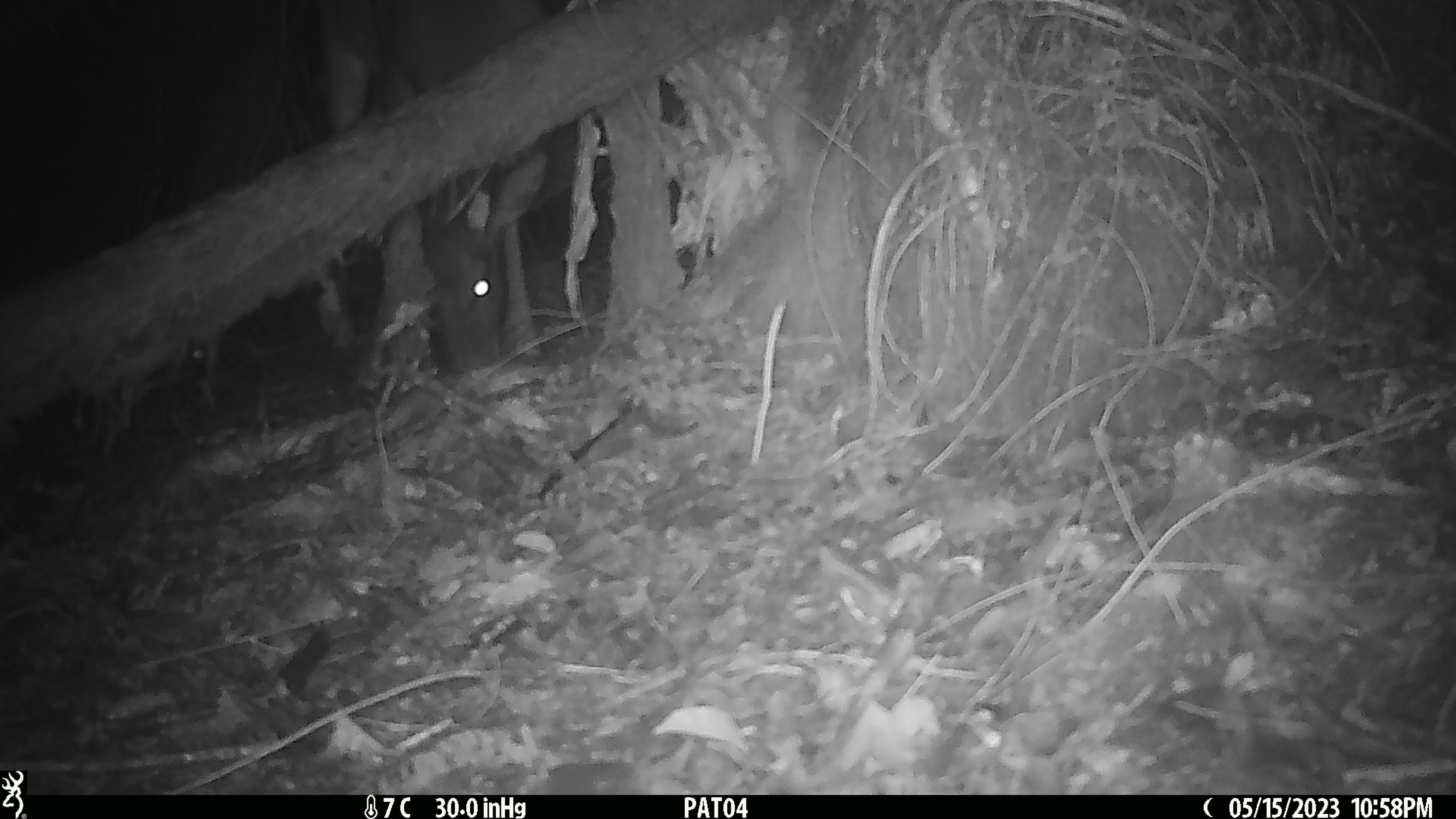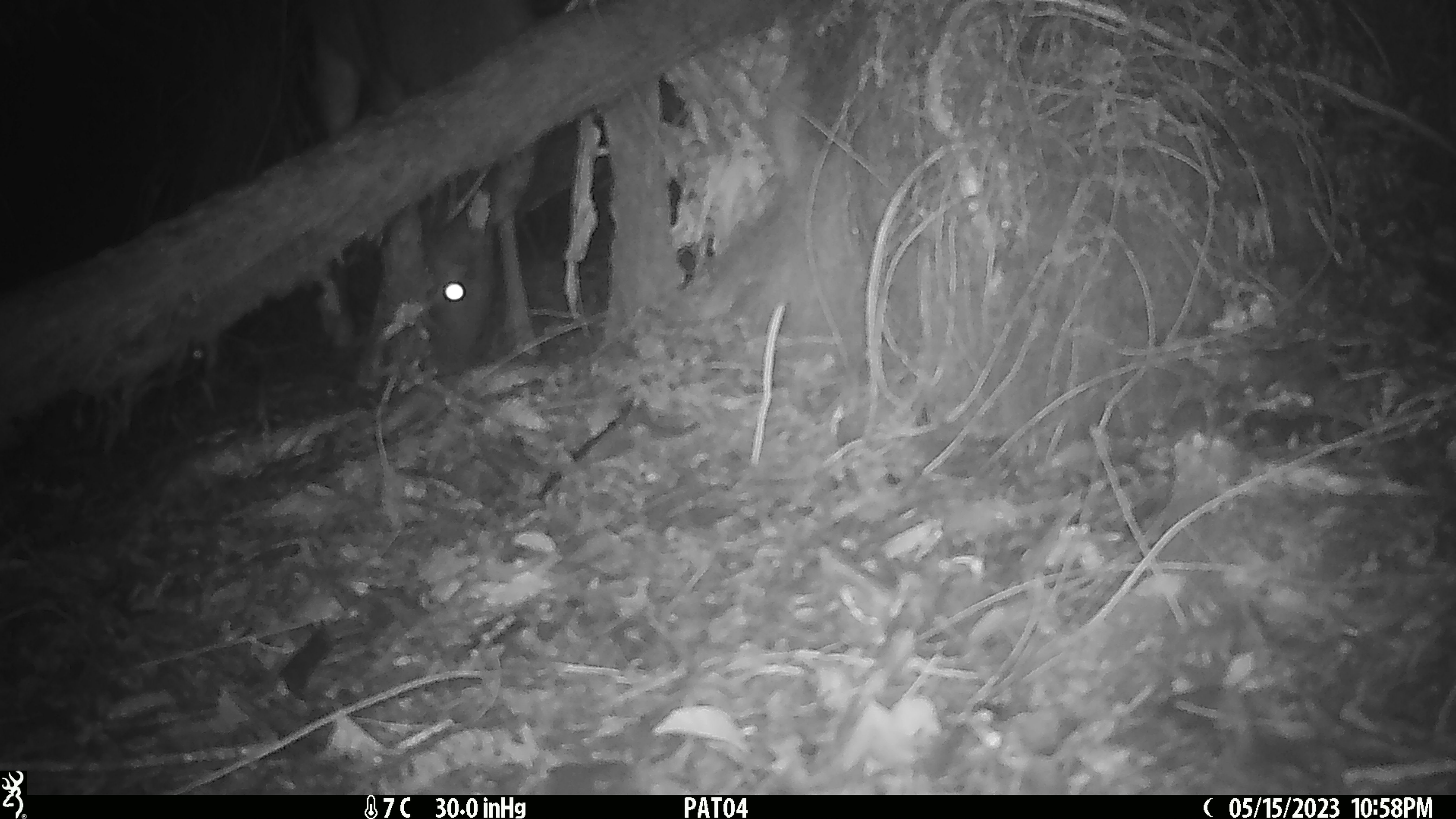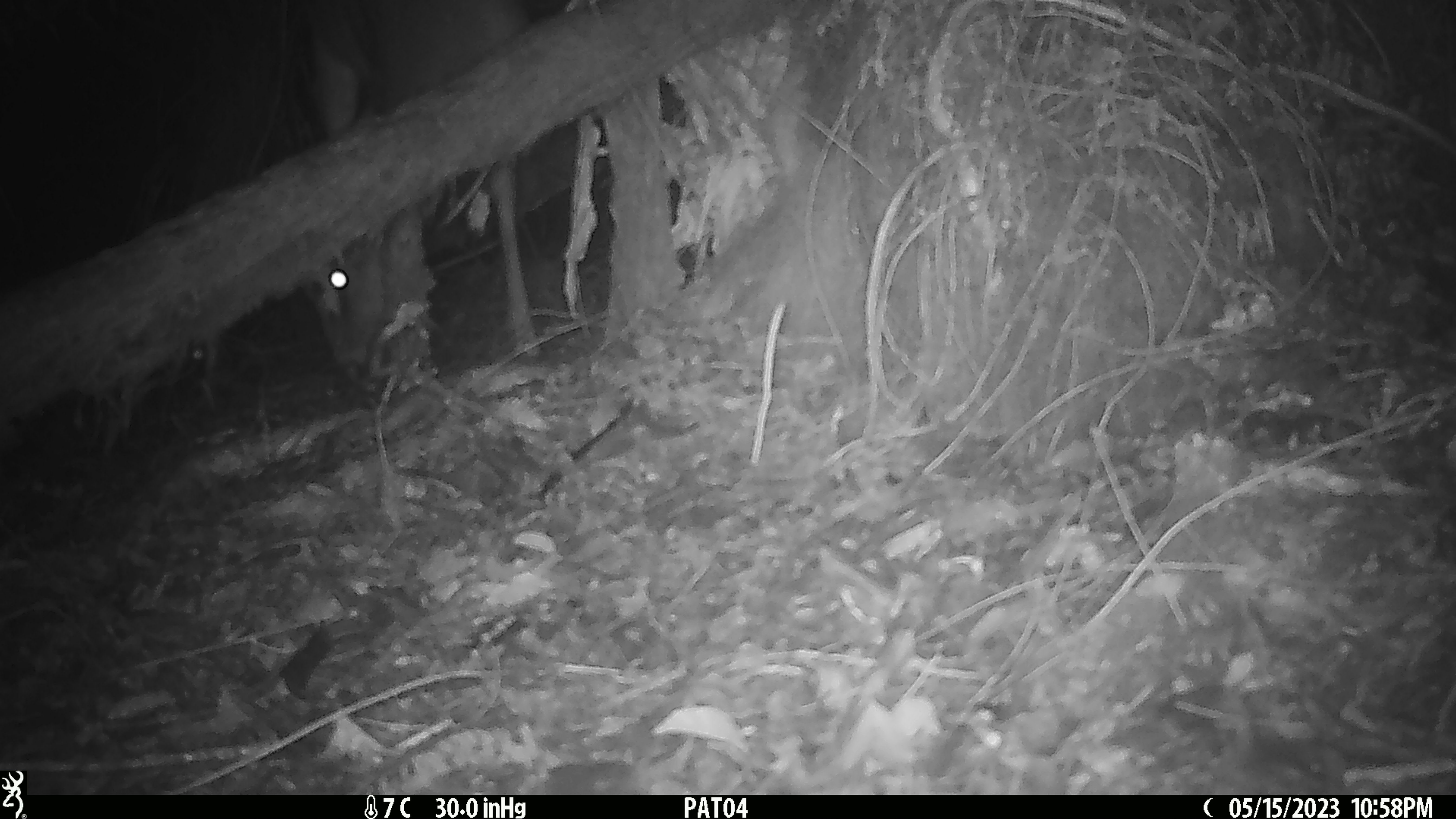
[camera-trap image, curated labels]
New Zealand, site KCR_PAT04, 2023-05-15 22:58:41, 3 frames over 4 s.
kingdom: Animalia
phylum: Chordata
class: Mammalia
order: Artiodactyla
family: Cervidae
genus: Odocoileus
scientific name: Odocoileus virginianus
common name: white-tailed deer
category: white tailed deer